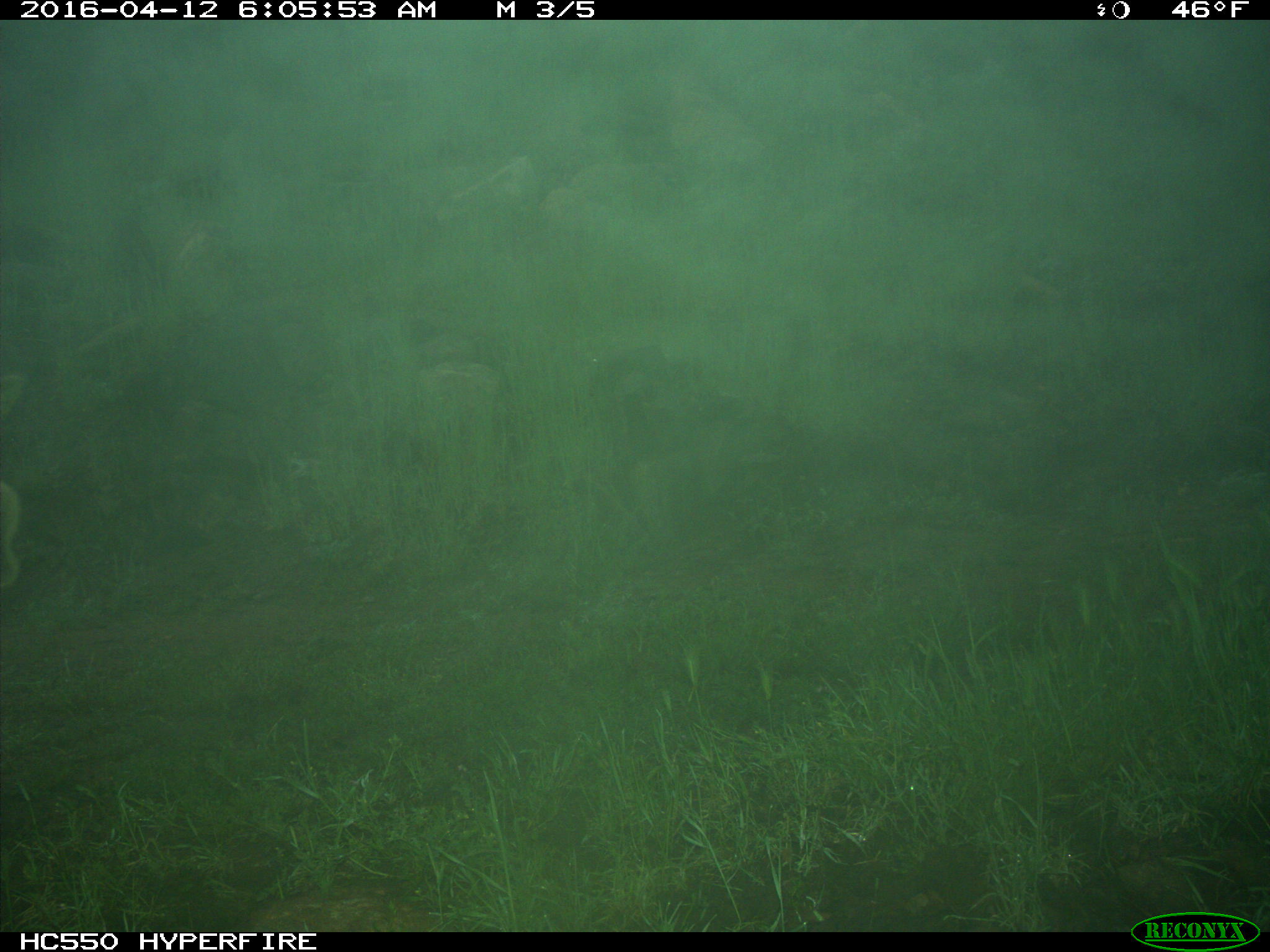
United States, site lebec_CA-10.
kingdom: Animalia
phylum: Chordata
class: Mammalia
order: Artiodactyla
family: Cervidae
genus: Cervus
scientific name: Cervus canadensis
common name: elk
Cervus canadensis (elk).